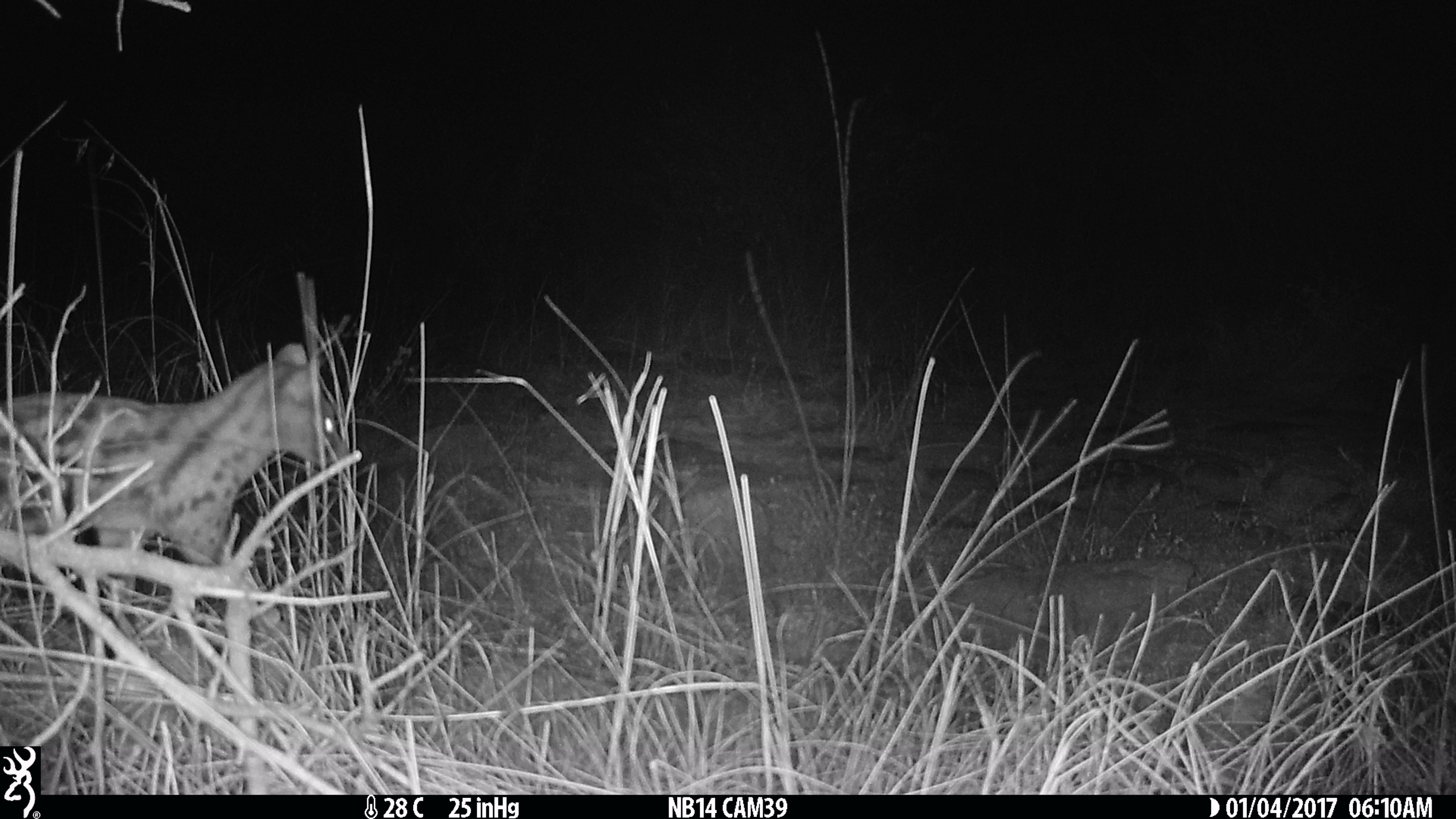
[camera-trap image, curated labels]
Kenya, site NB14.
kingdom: Animalia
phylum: Chordata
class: Mammalia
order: Carnivora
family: Viverridae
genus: Genetta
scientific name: Genetta genetta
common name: genet